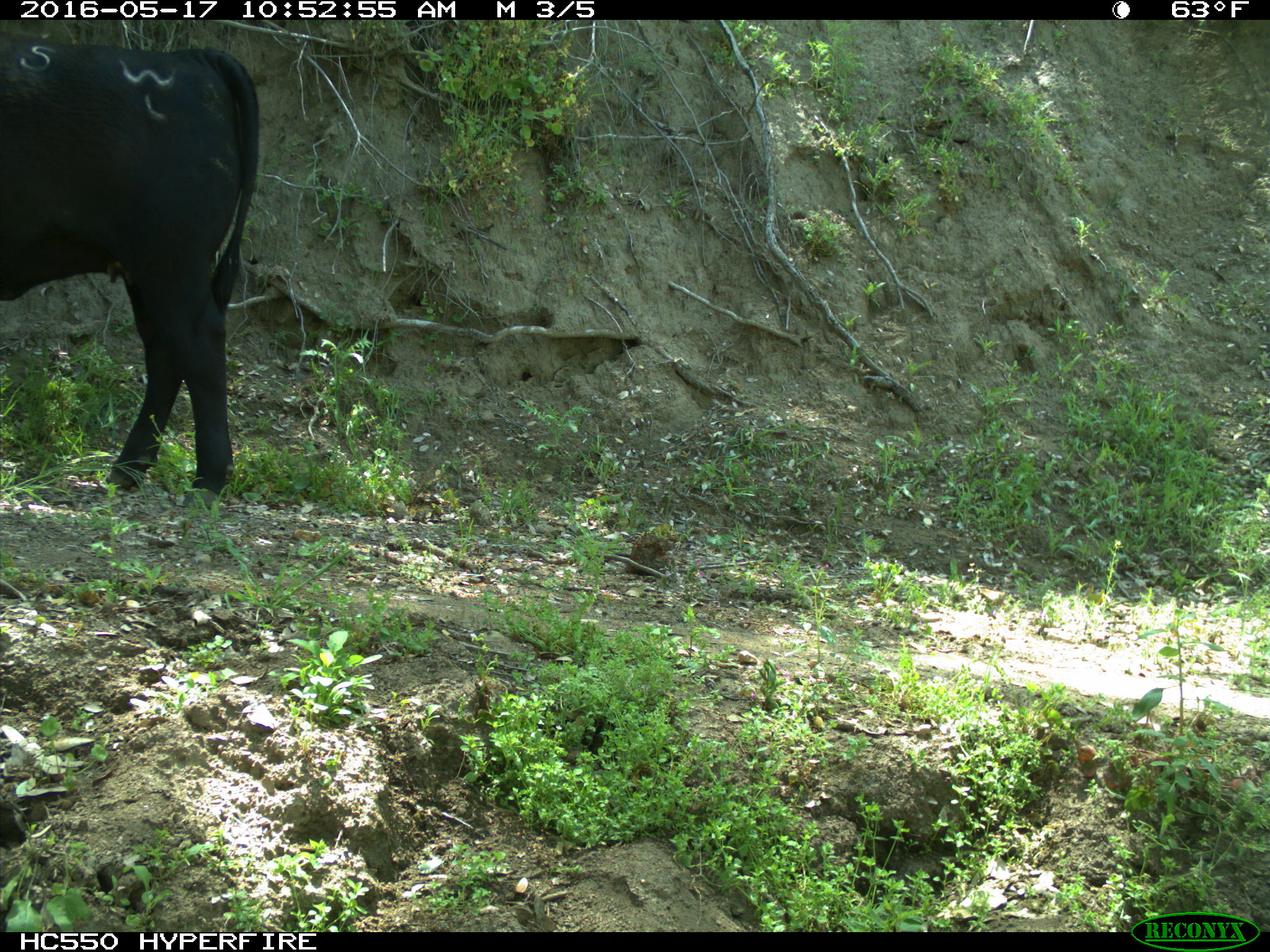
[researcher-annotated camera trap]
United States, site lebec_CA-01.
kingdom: Animalia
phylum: Chordata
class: Mammalia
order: Artiodactyla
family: Bovidae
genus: Bos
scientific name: Bos taurus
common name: domestic cow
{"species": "Bos taurus (domestic cow)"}